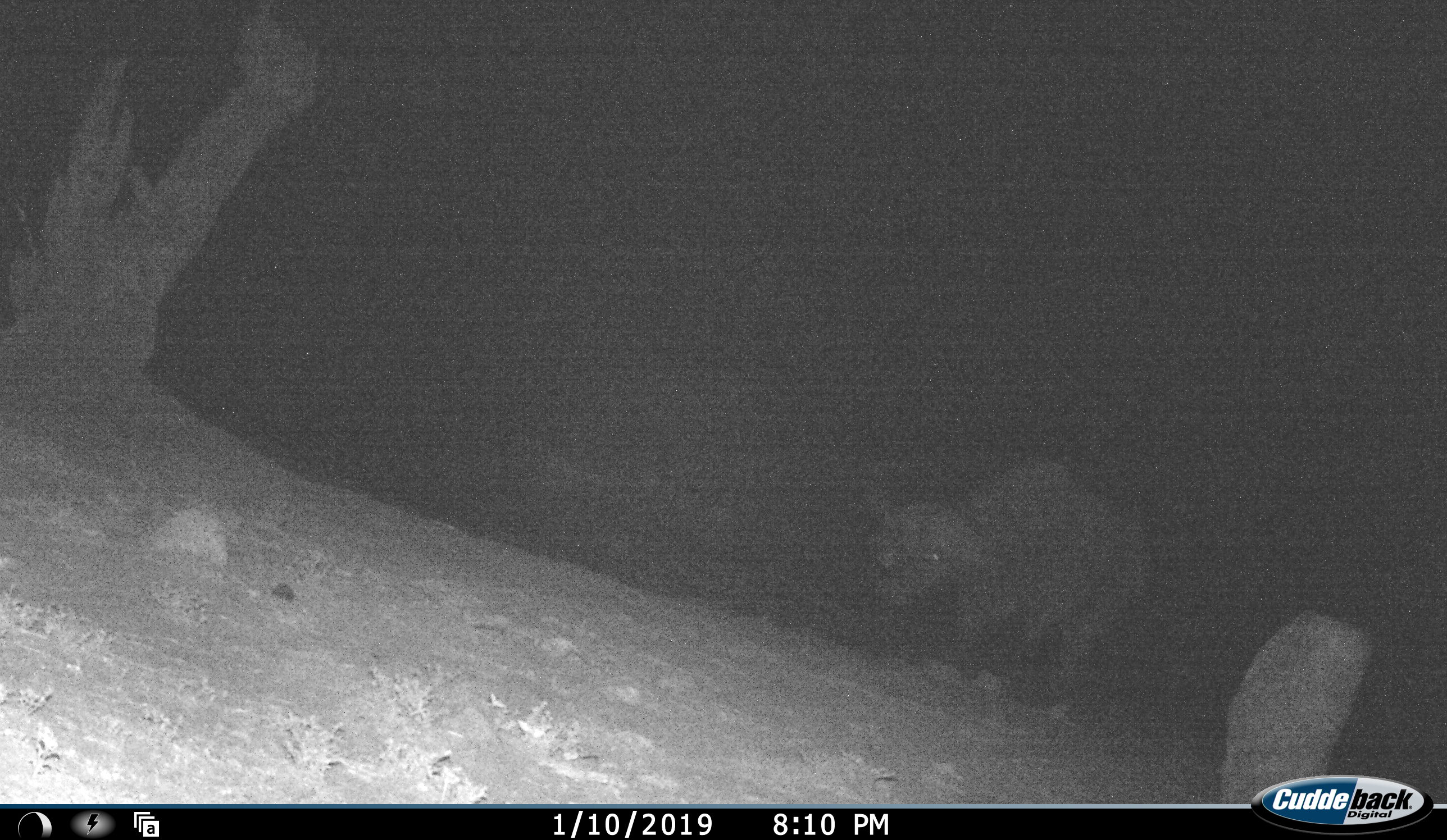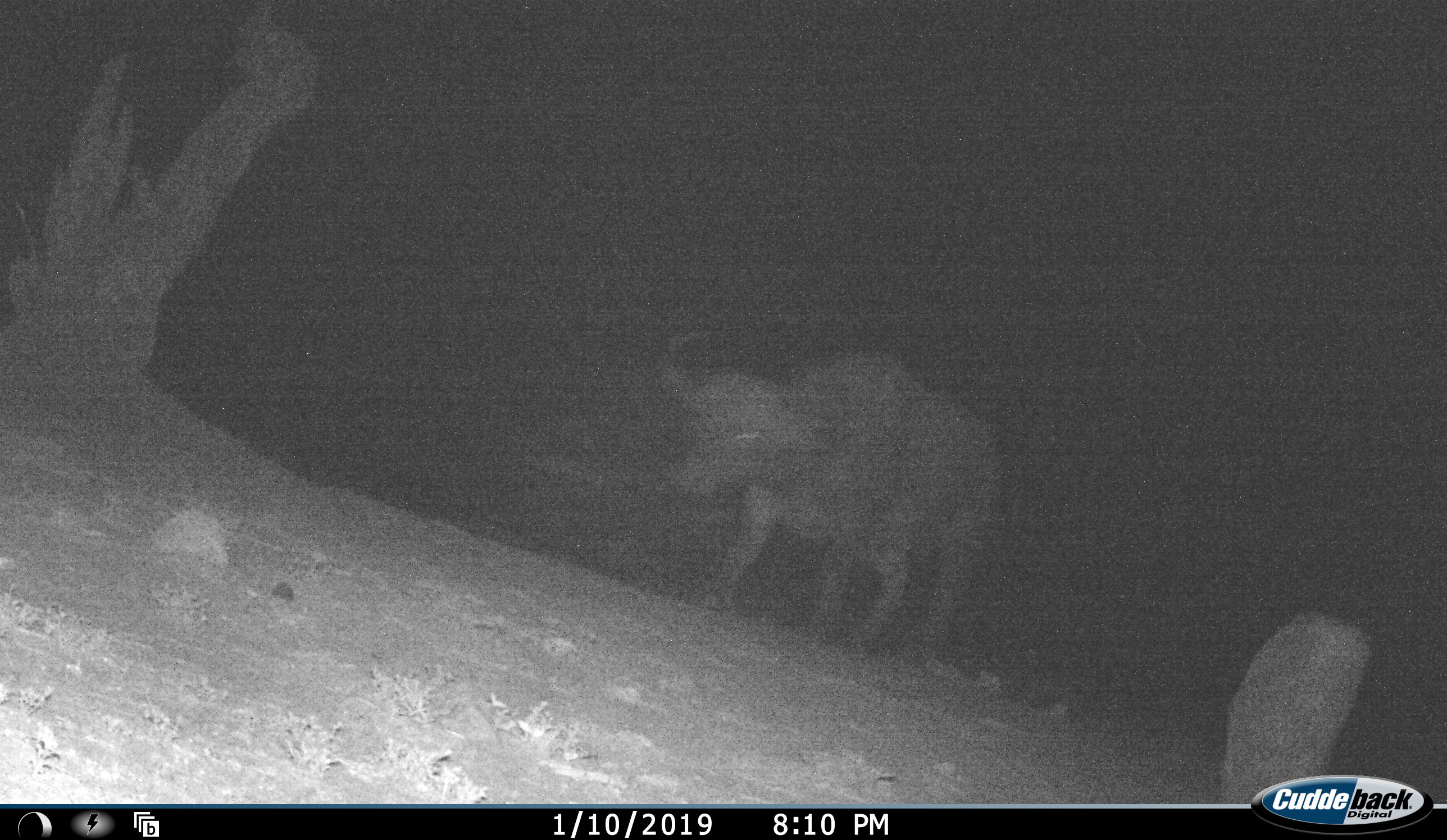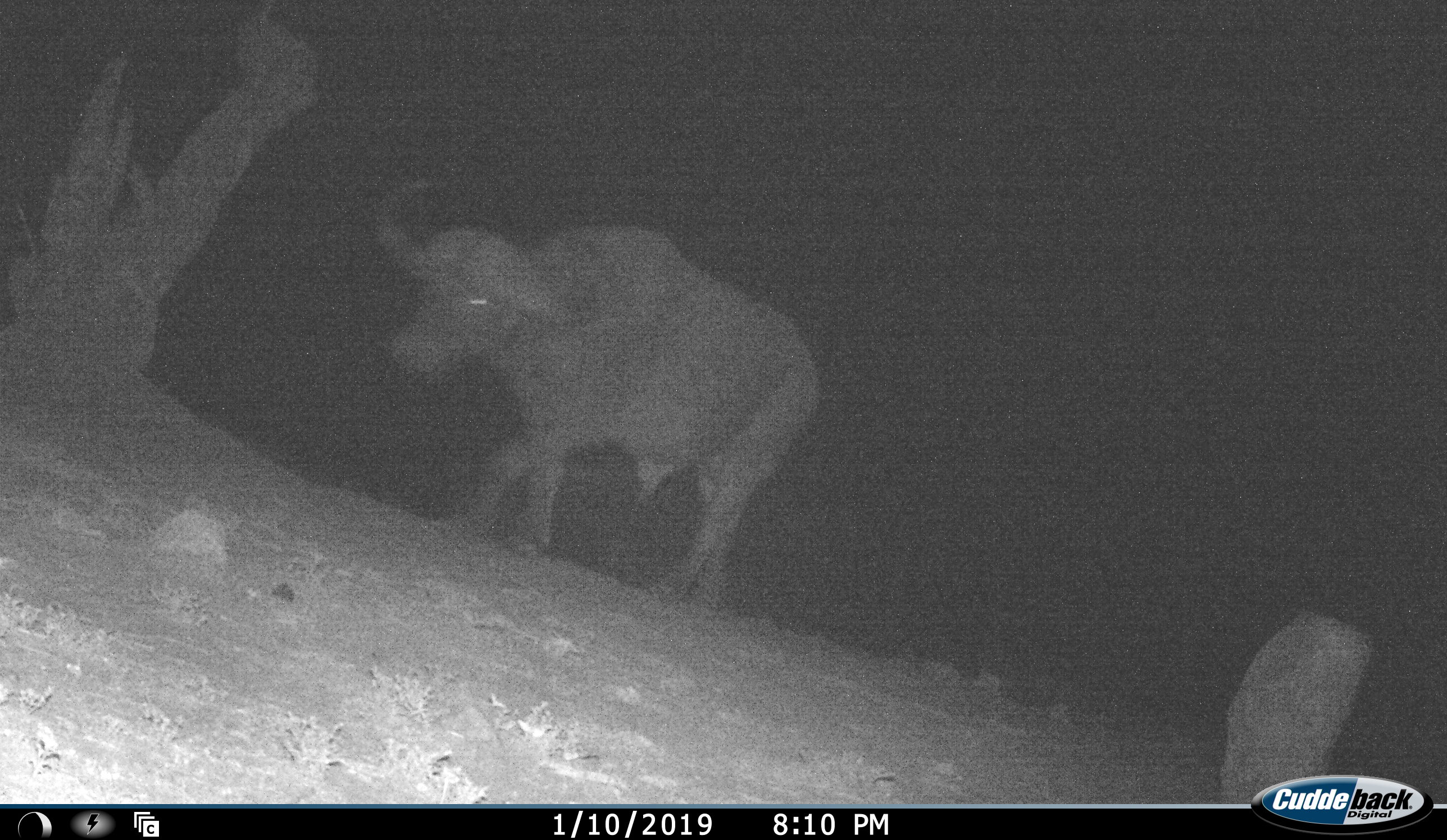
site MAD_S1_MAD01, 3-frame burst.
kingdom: Animalia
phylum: Chordata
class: Mammalia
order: Artiodactyla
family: Bovidae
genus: Syncerus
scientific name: Syncerus caffer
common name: african buffalo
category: buffalo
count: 1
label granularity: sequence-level